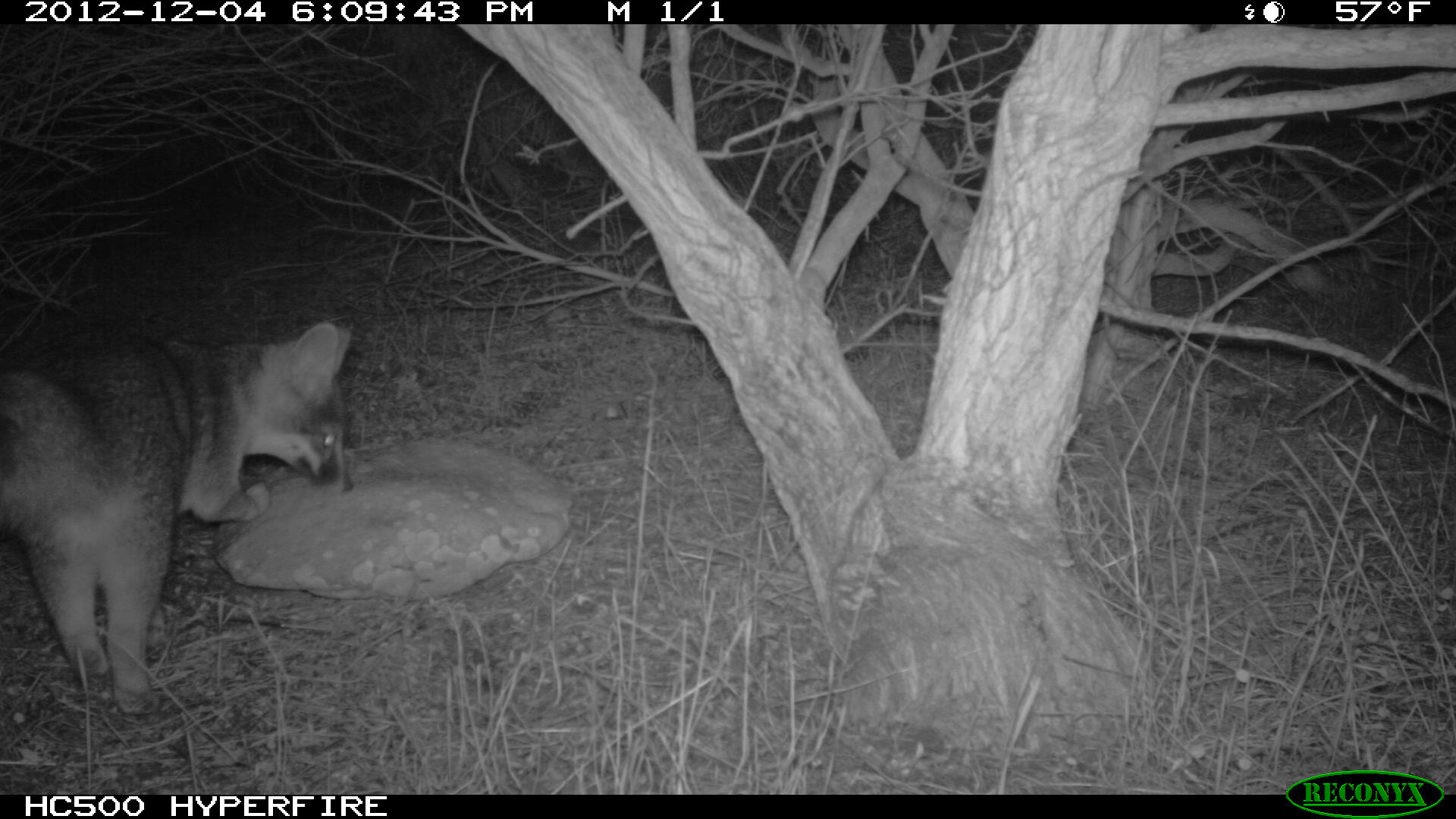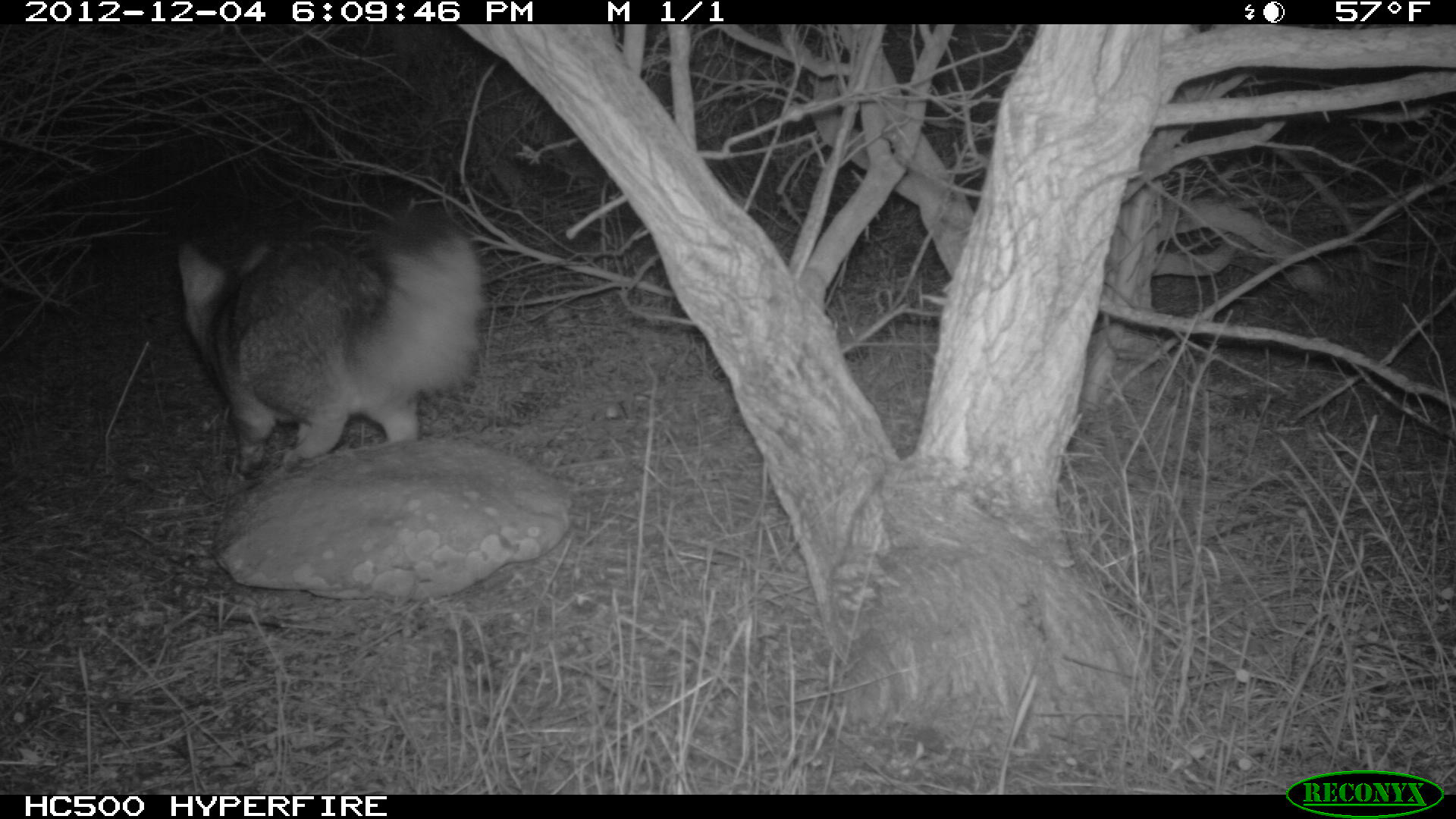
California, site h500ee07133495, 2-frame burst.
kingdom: Animalia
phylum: Chordata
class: Mammalia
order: Carnivora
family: Canidae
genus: Urocyon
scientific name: Urocyon littoralis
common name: island fox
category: fox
Fox (island fox) (Urocyon littoralis).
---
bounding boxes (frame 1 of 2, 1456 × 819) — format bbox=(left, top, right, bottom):
fox: bbox=(0, 320, 354, 716)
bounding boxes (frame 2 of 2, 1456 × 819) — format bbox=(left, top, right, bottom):
fox: bbox=(177, 202, 483, 482)